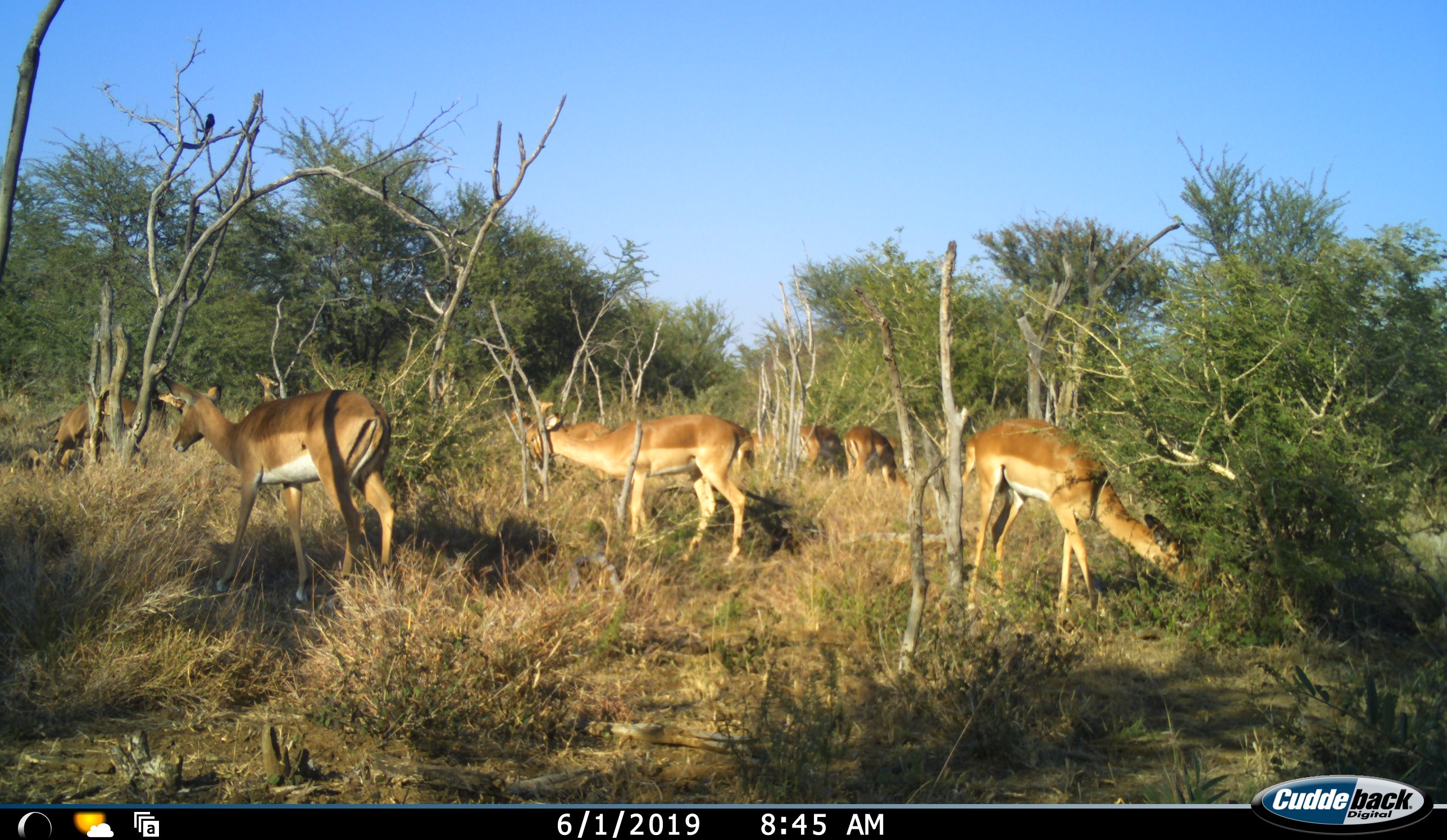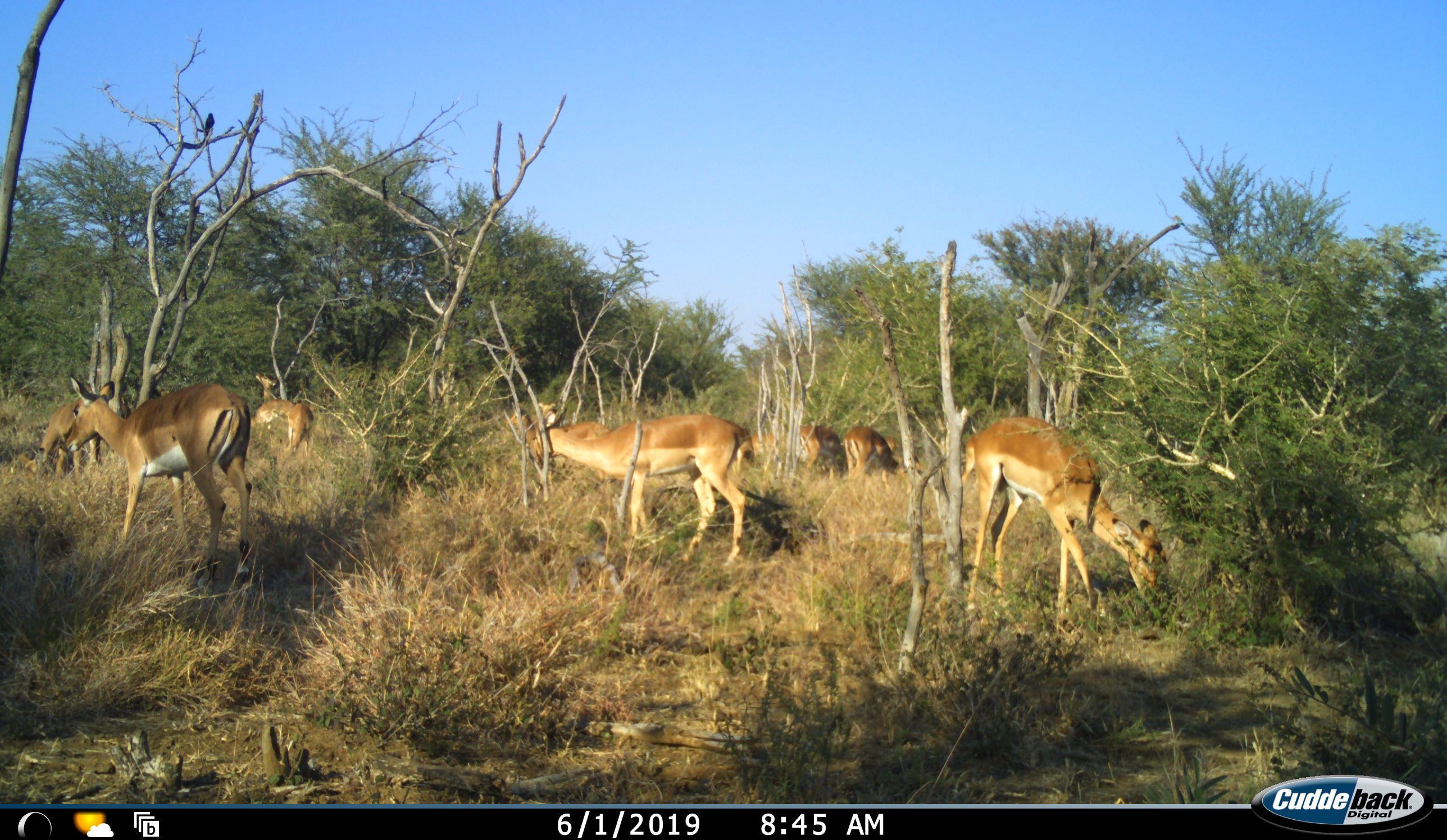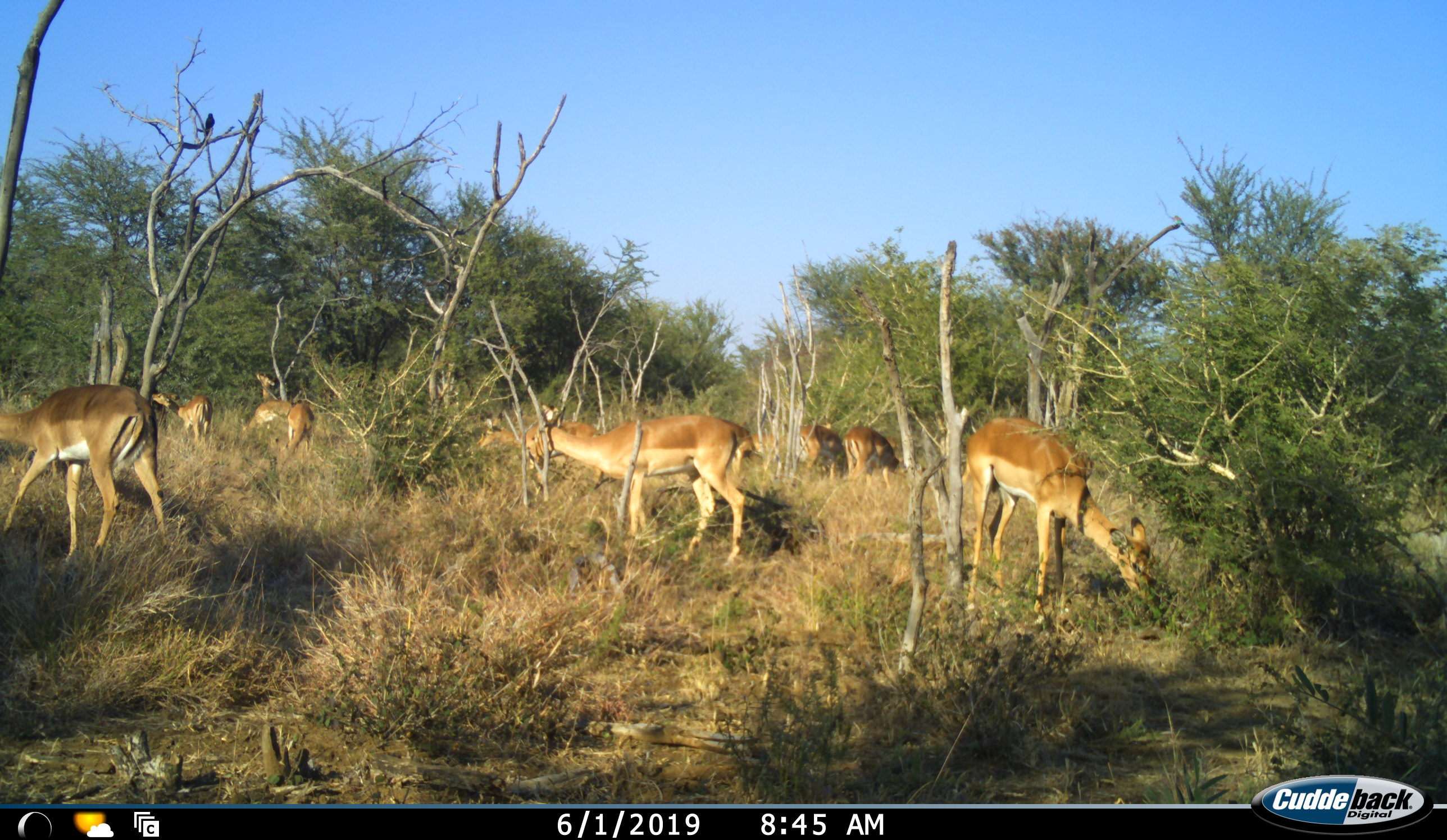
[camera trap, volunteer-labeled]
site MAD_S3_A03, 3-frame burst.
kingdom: Animalia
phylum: Chordata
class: Mammalia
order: Artiodactyla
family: Bovidae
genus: Aepyceros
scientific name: Aepyceros melampus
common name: impala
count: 10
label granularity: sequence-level